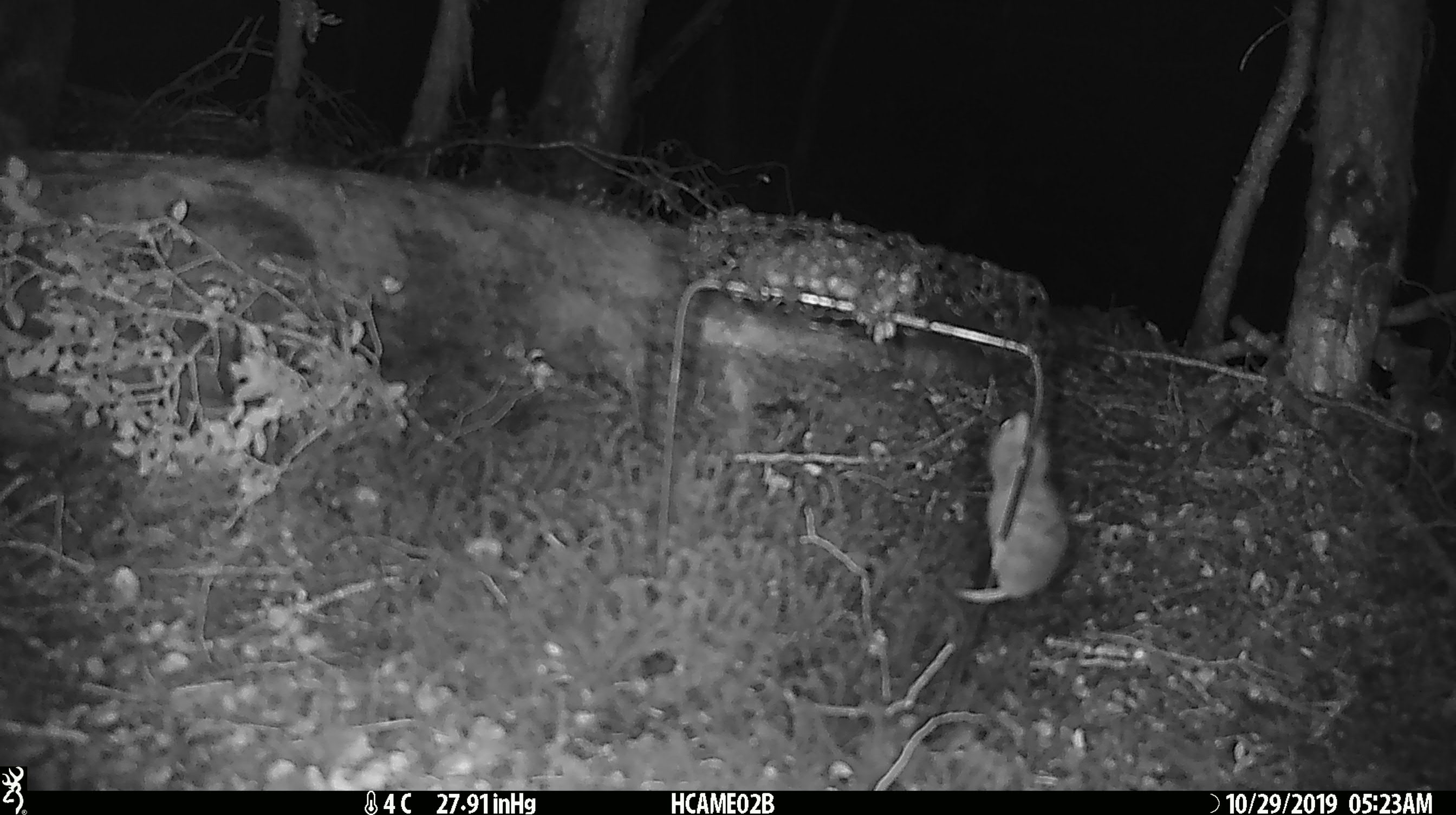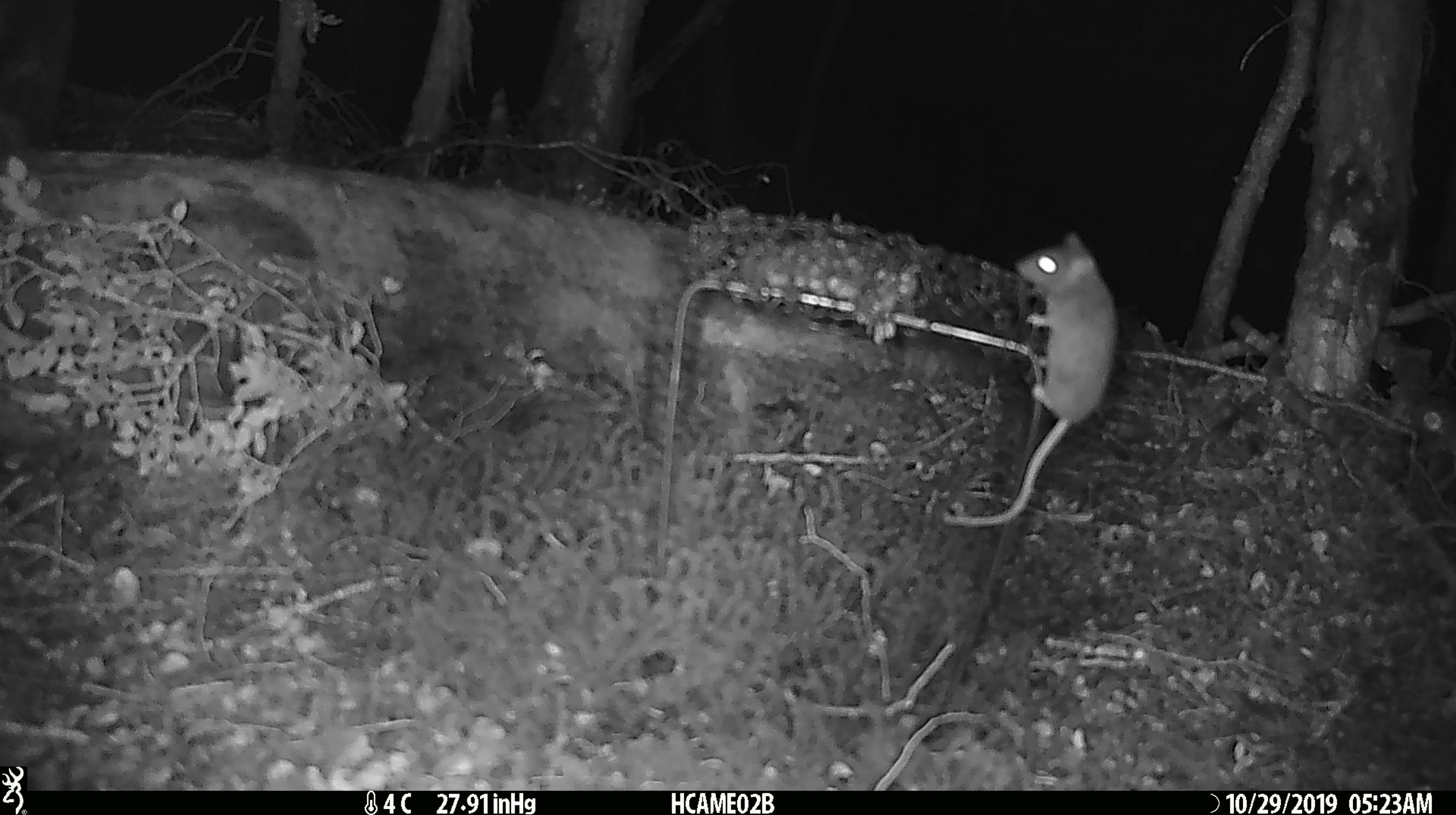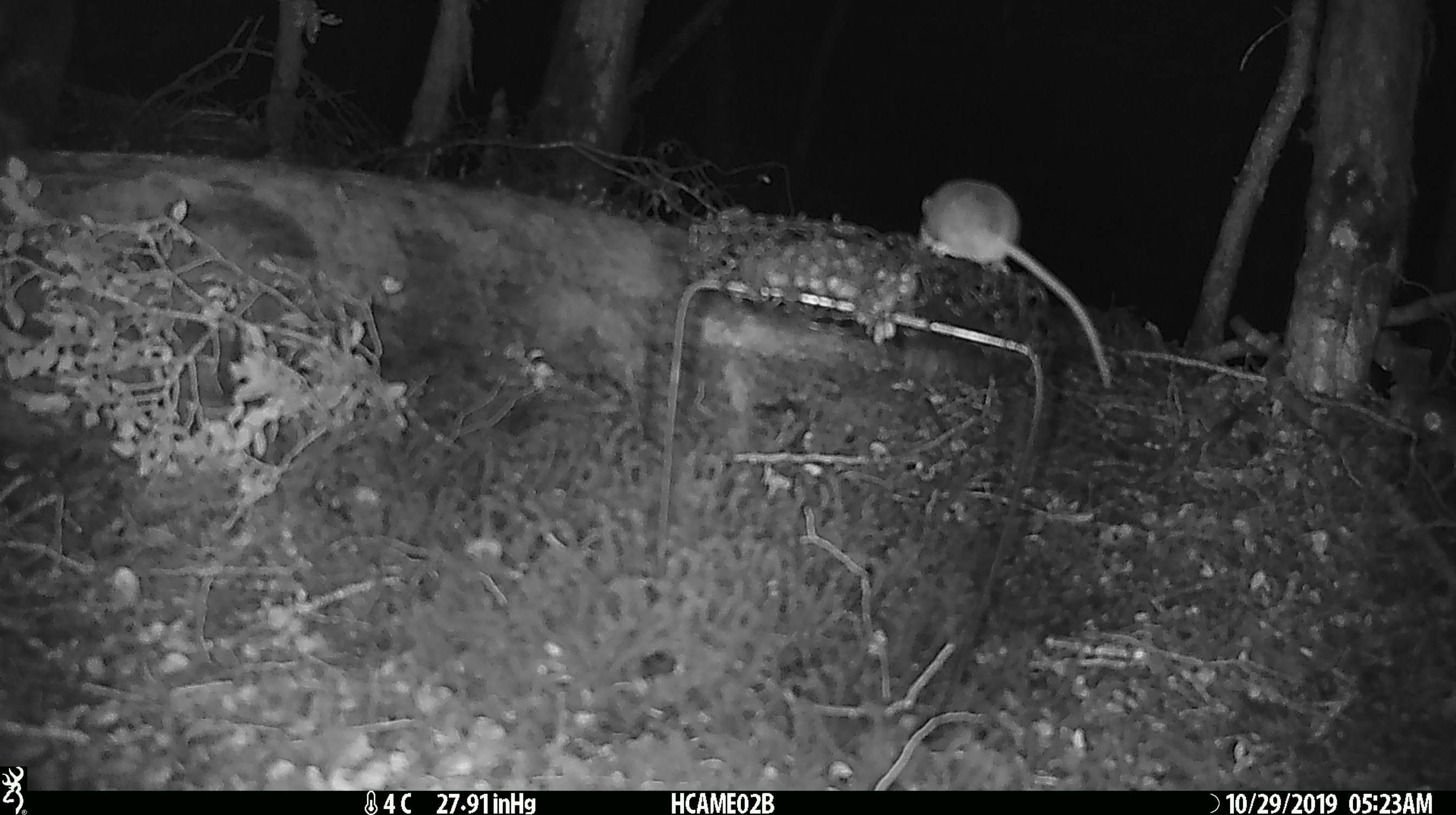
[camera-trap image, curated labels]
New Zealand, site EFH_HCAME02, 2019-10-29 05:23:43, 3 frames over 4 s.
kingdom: Animalia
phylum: Chordata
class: Mammalia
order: Rodentia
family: Muridae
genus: Mus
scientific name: Mus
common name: mouse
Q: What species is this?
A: Mouse (Mus).